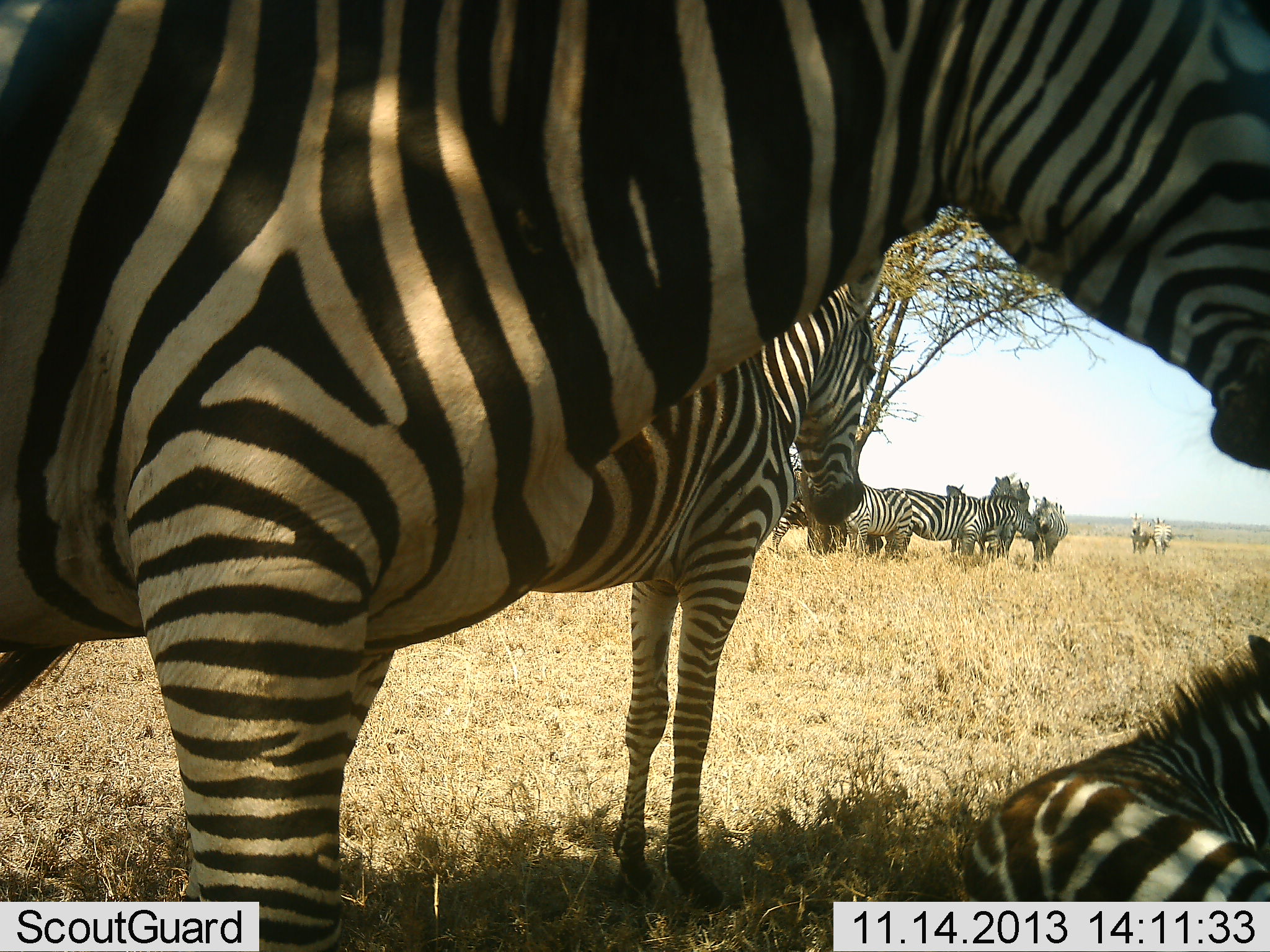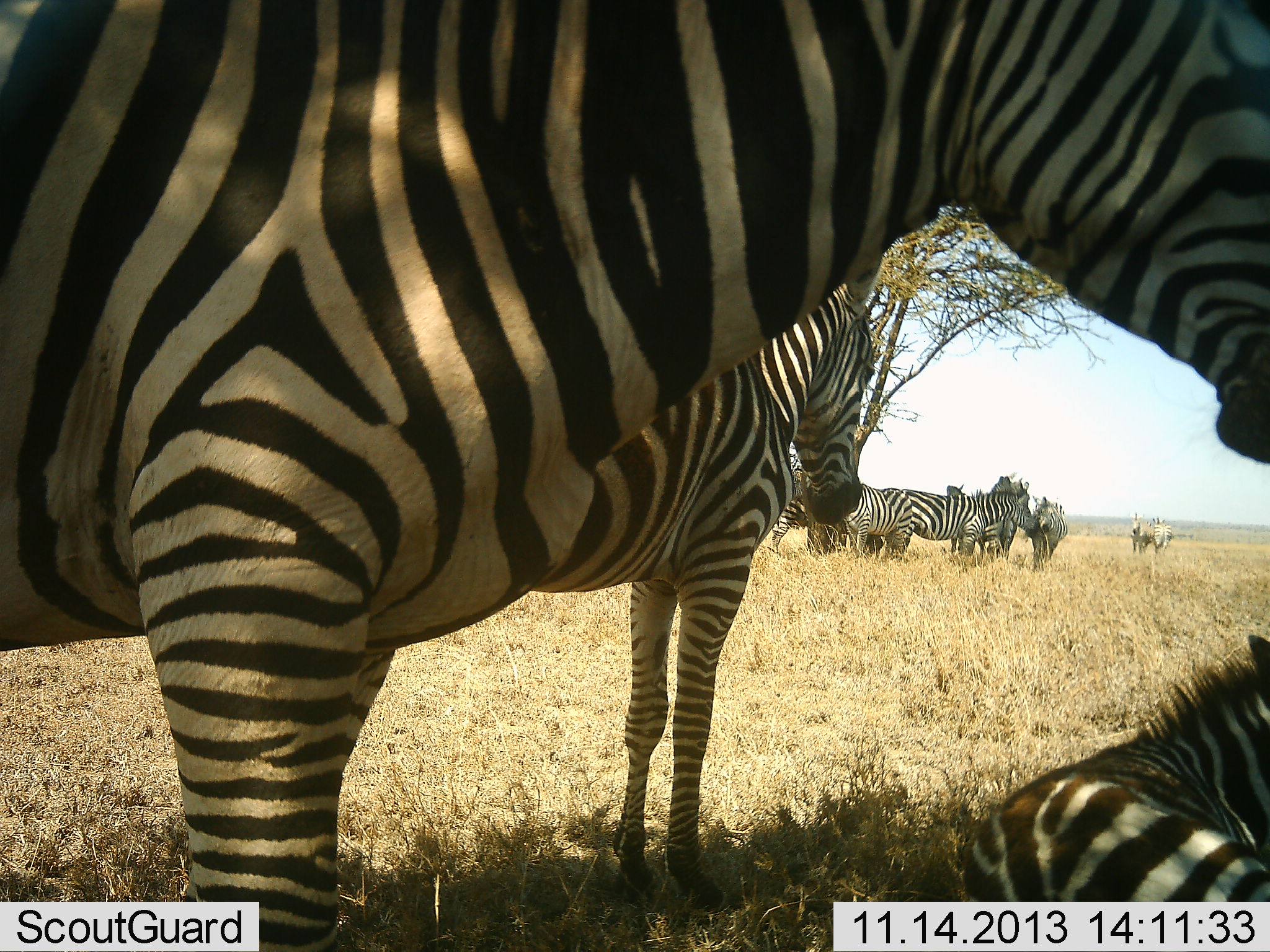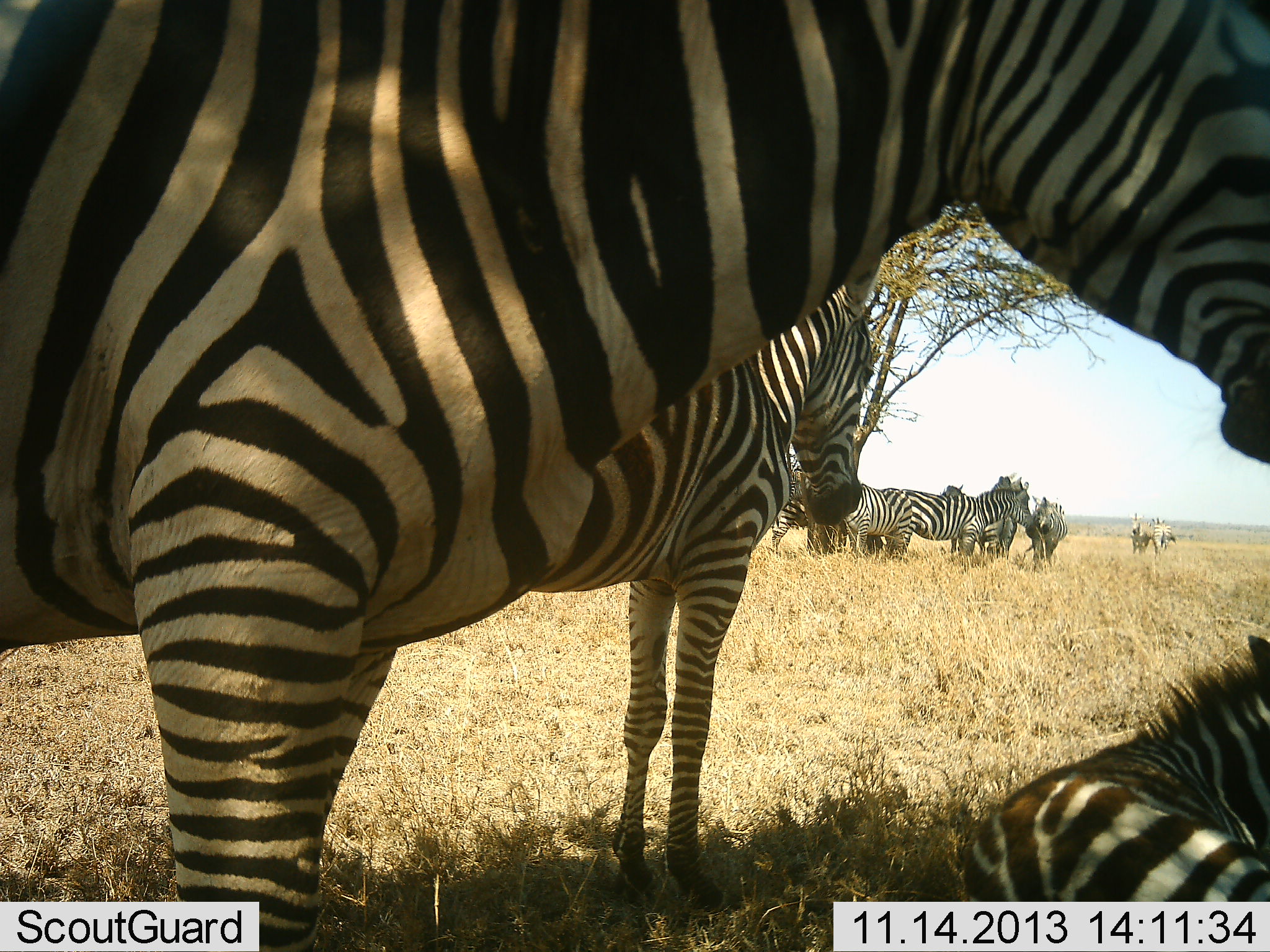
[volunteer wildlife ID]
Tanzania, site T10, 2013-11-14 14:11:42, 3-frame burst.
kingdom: Animalia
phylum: Chordata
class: Mammalia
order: Perissodactyla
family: Equidae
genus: Equus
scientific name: Equus quagga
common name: plains zebra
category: zebra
Zebra (plains zebra) (Equus quagga), count 11-50. Behavior (volunteer vote fractions): standing 82%, resting 77%, moving 14%, interacting 14%. Young present (vote fraction): 14%. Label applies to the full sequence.